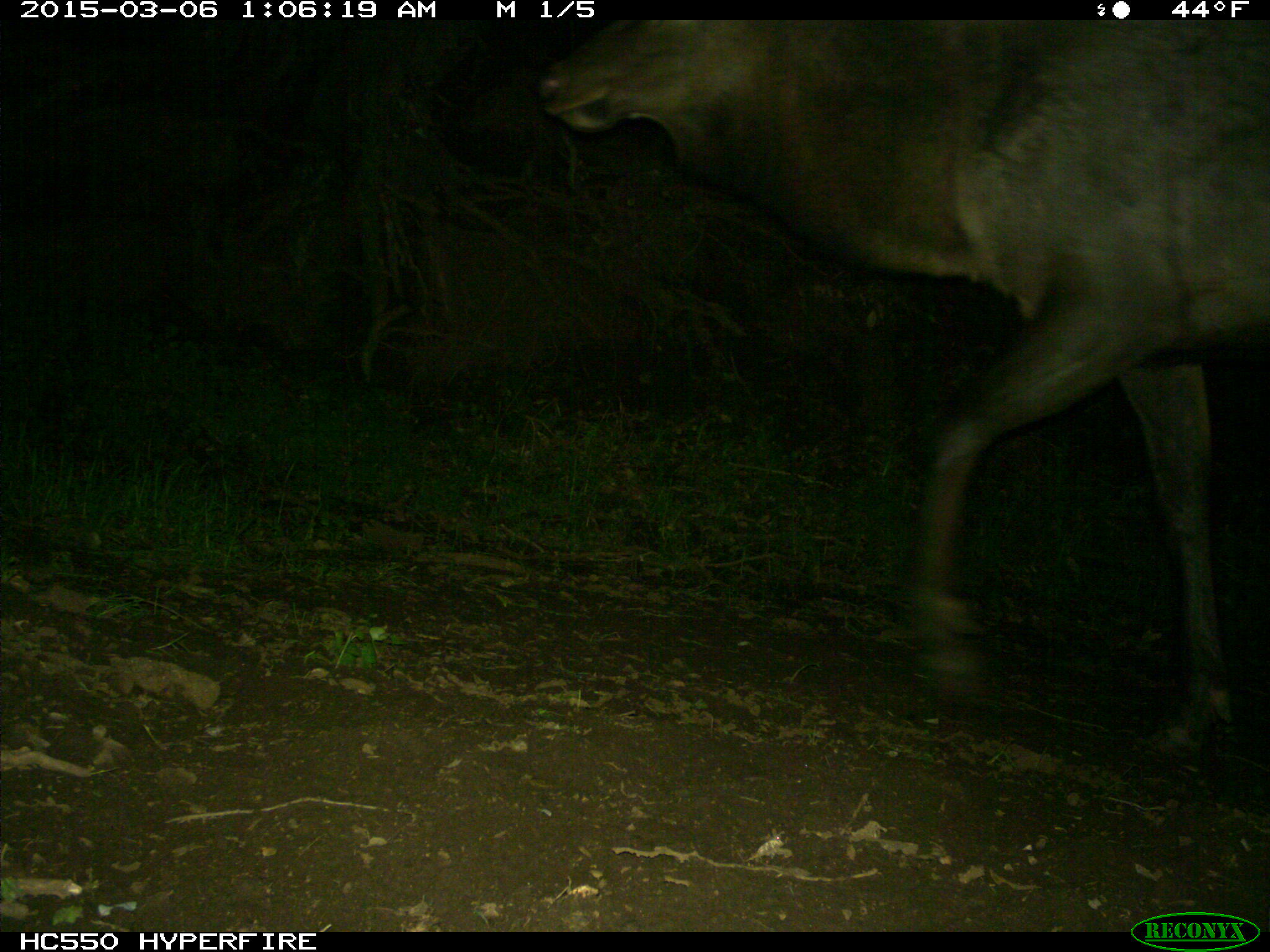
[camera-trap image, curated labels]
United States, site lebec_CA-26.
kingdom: Animalia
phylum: Chordata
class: Mammalia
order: Artiodactyla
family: Cervidae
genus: Cervus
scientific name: Cervus canadensis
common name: elk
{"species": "Cervus canadensis (elk)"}